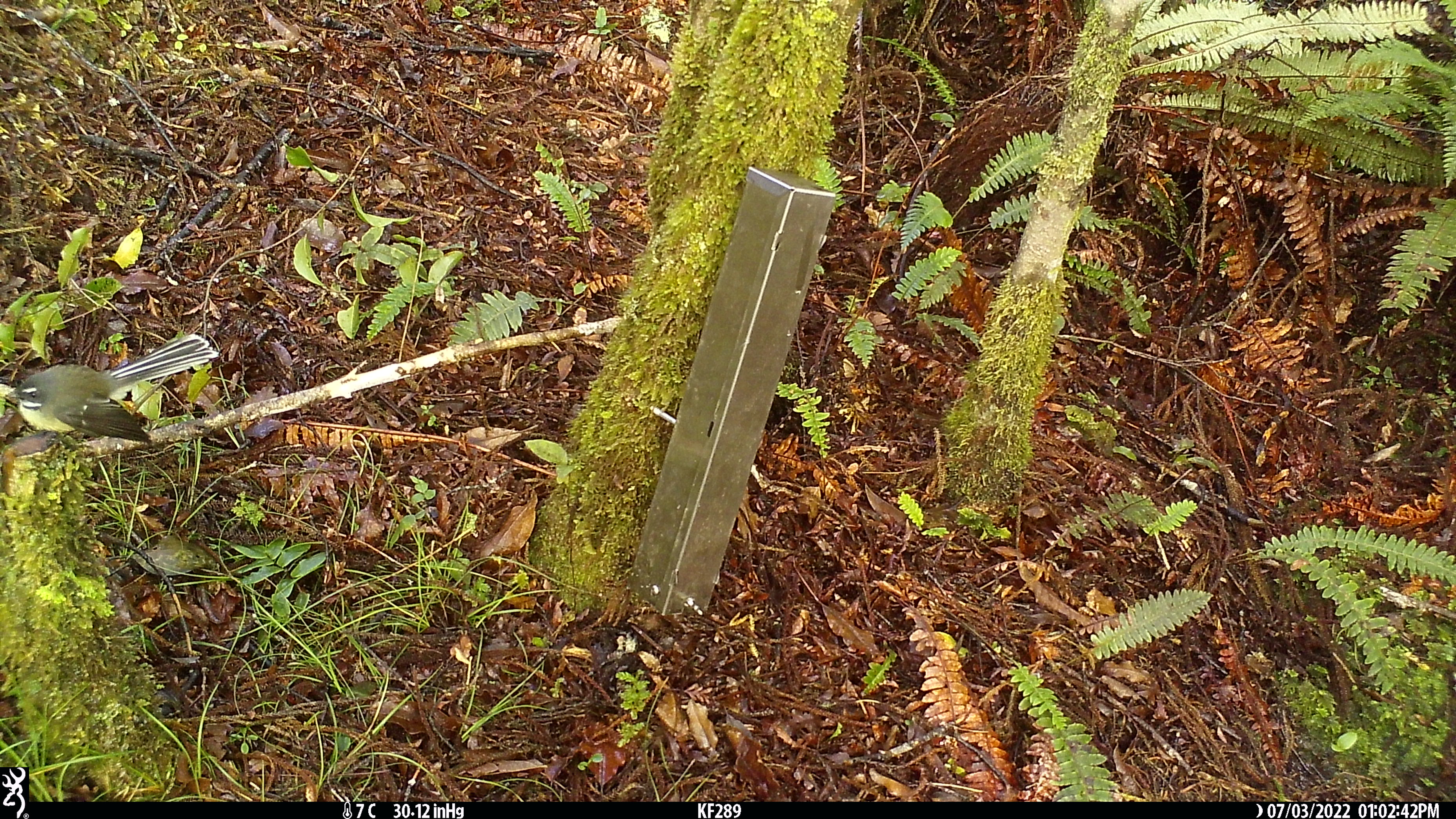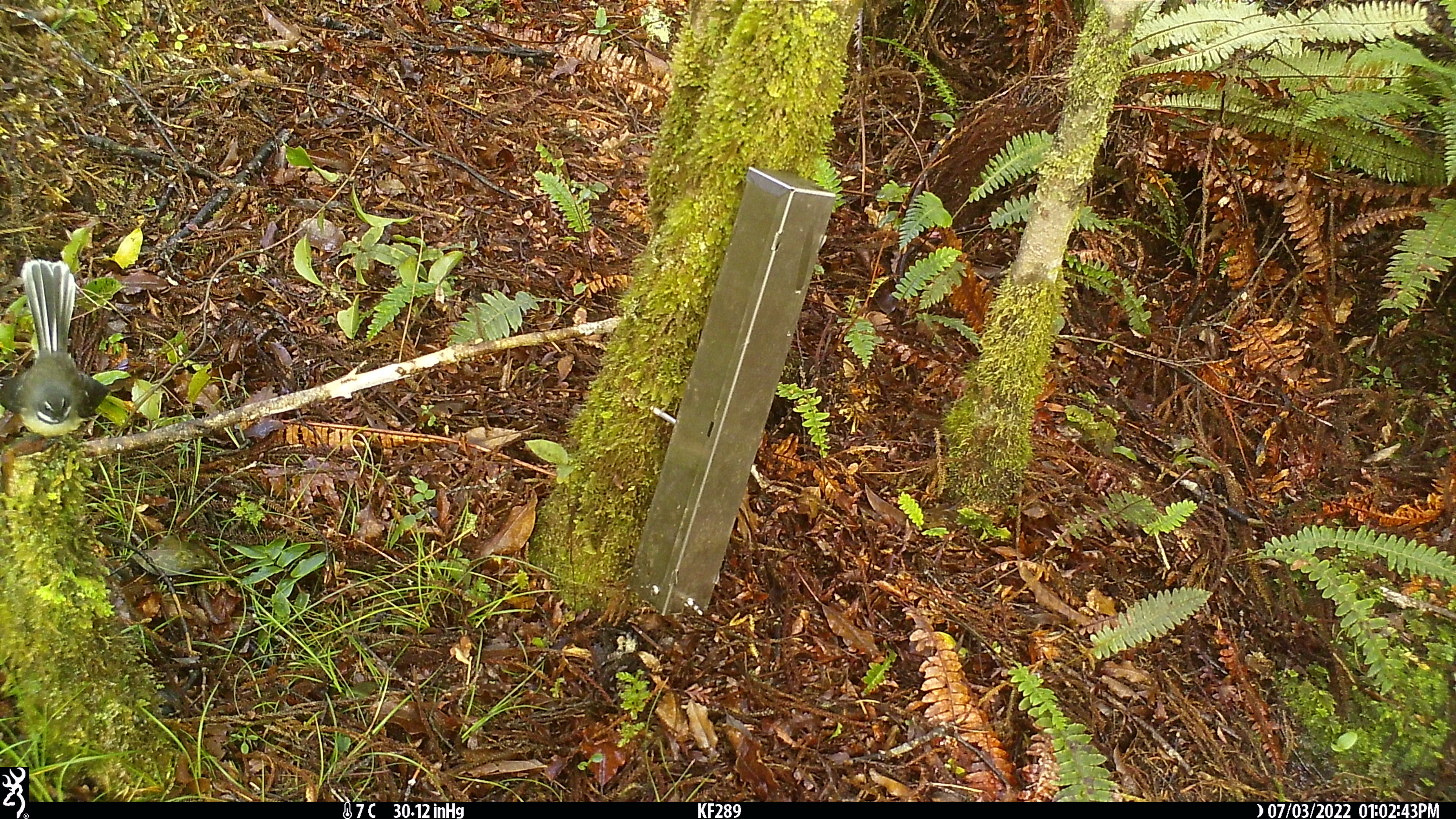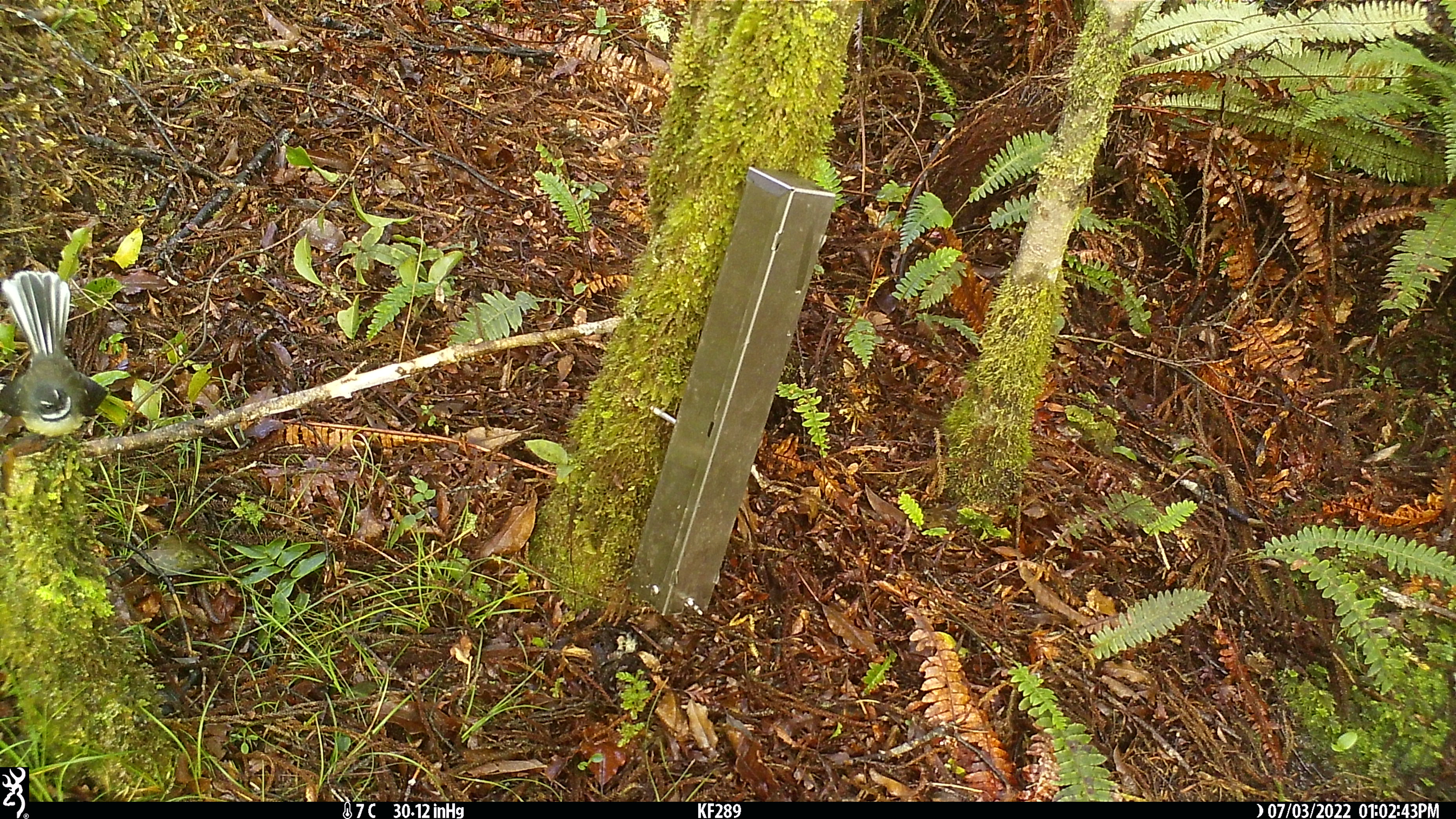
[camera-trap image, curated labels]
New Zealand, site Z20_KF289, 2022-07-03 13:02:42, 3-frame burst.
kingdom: Animalia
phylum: Chordata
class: Aves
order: Passeriformes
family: Rhipiduridae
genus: Rhipidura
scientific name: Rhipidura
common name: fantails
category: fantail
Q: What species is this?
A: Fantail (fantails) (Rhipidura).